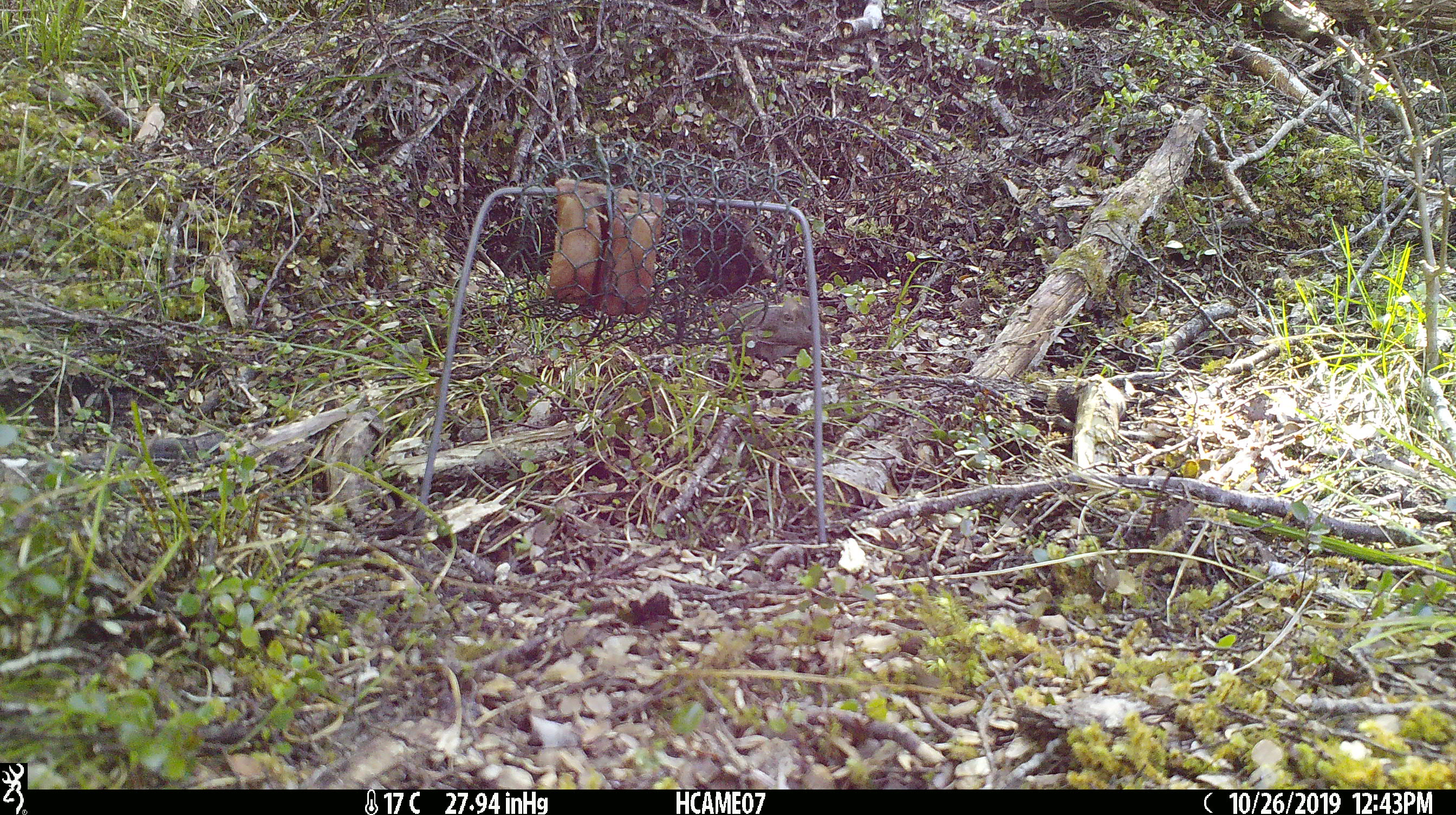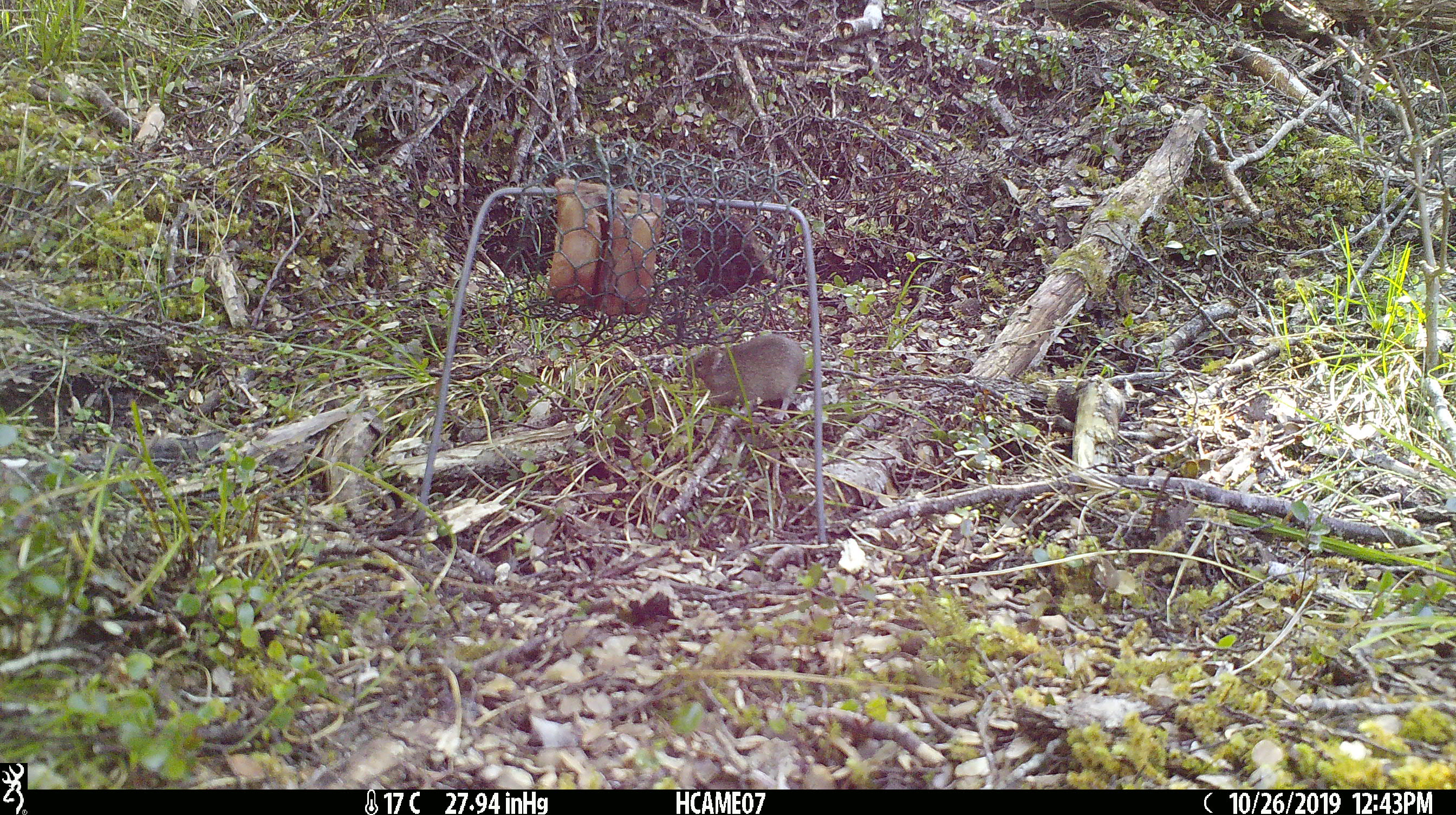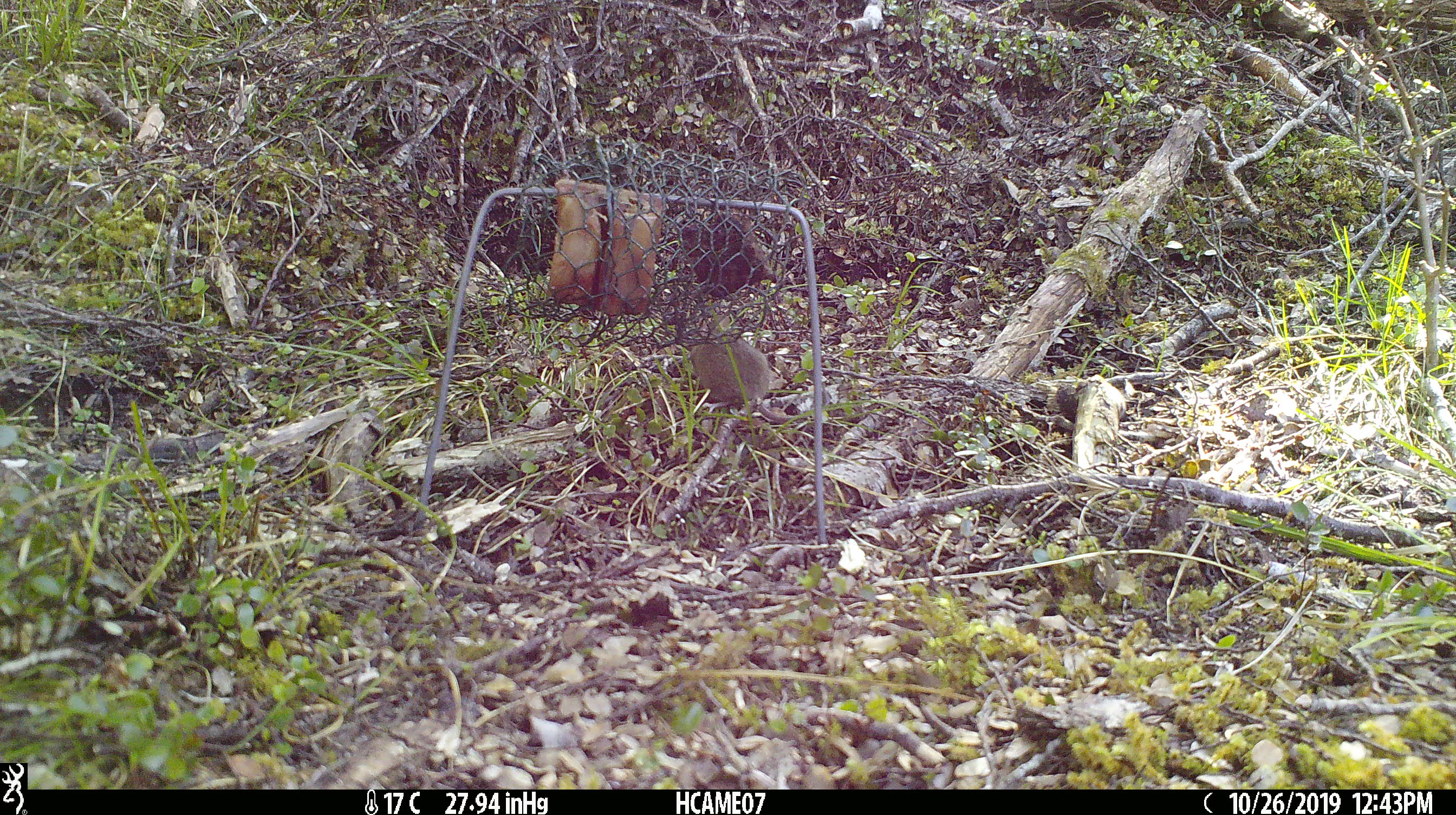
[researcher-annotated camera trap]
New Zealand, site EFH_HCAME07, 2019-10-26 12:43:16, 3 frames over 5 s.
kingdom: Animalia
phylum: Chordata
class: Mammalia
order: Rodentia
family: Muridae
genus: Mus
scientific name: Mus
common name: mouse